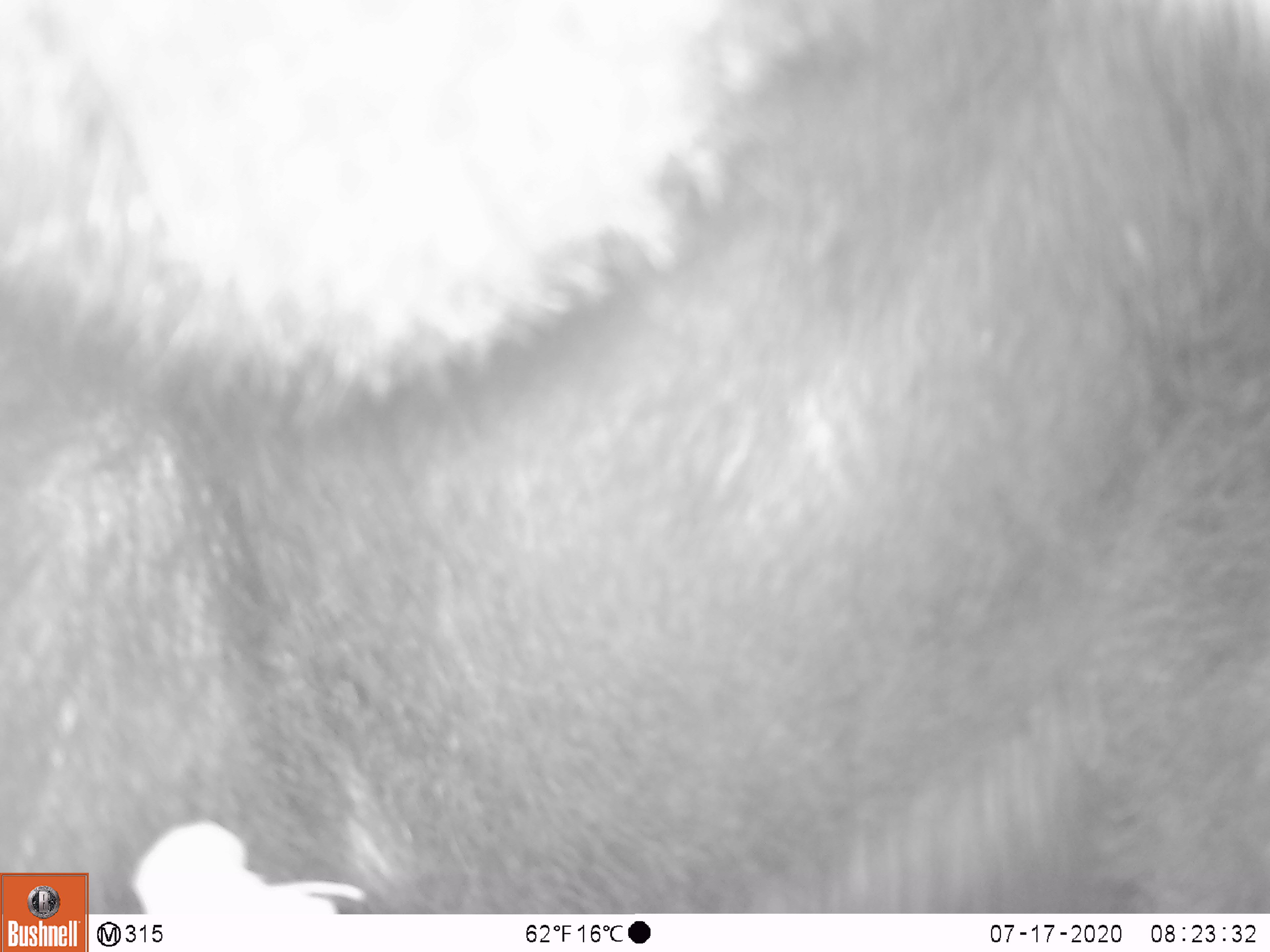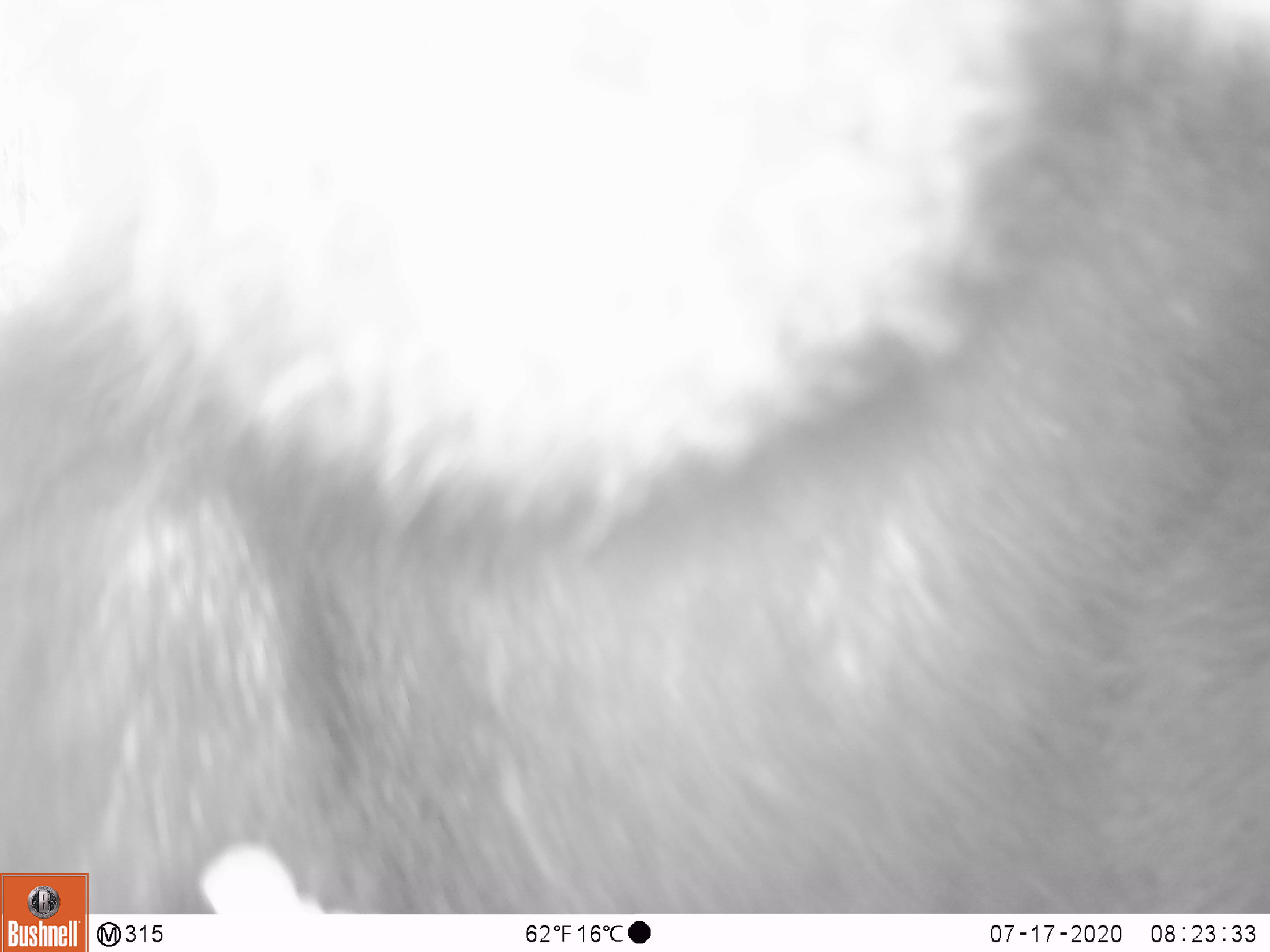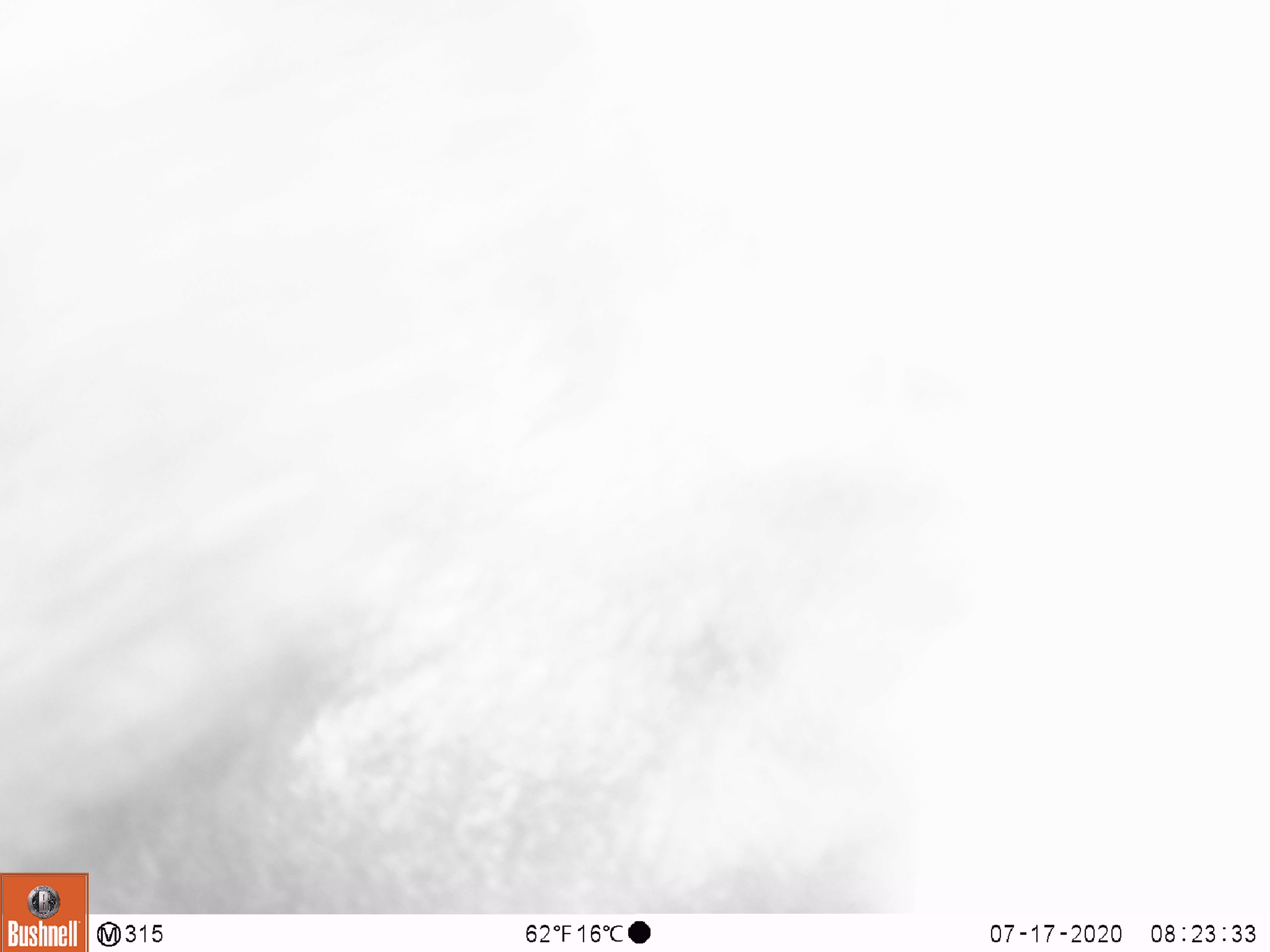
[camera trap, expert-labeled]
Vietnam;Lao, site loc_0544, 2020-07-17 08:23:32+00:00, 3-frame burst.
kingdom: Animalia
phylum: Chordata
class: Mammalia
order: Carnivora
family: Ursidae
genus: Ursus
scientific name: Ursus thibetanus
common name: asian black bear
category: asiatic black bear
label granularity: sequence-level